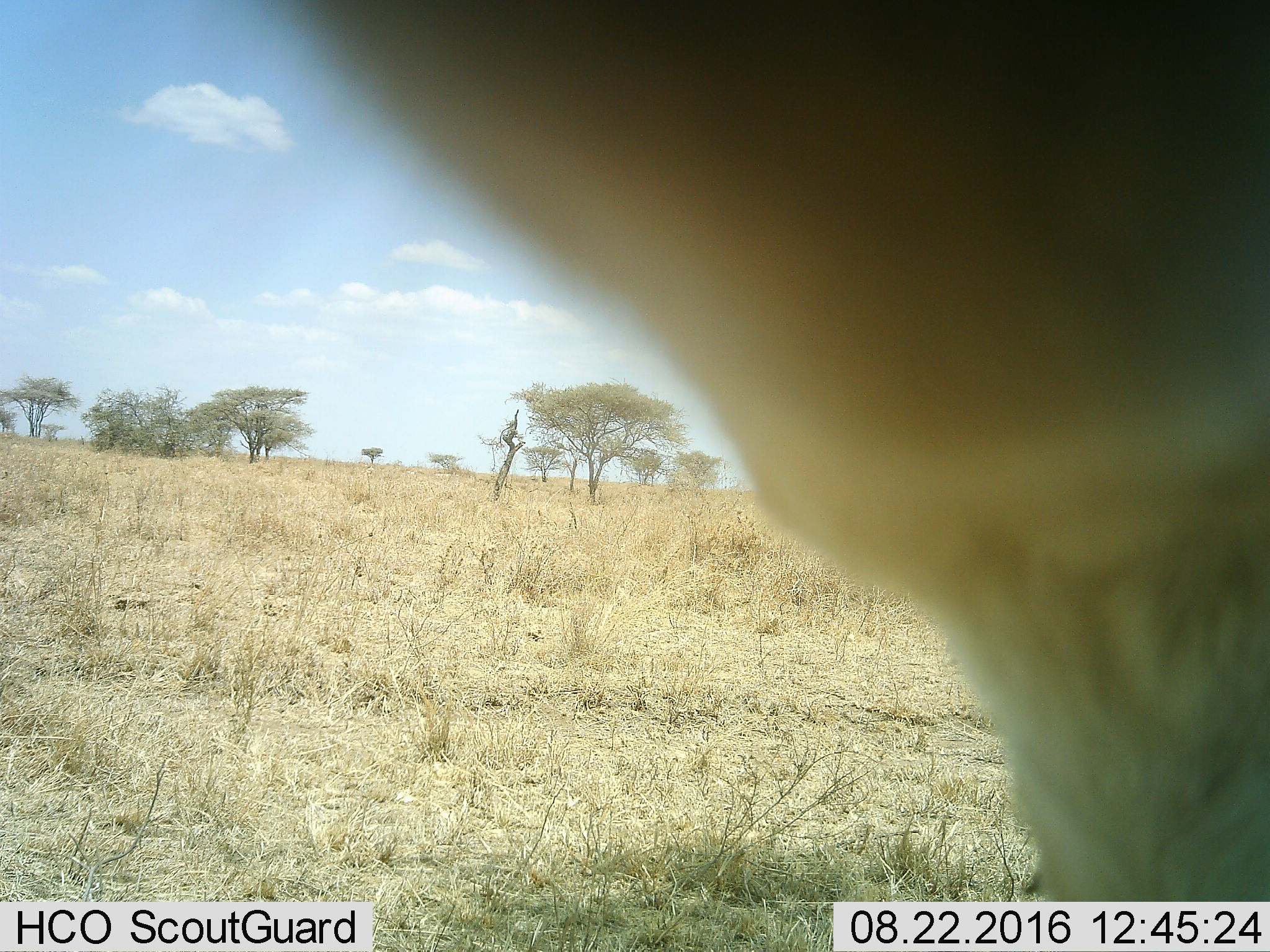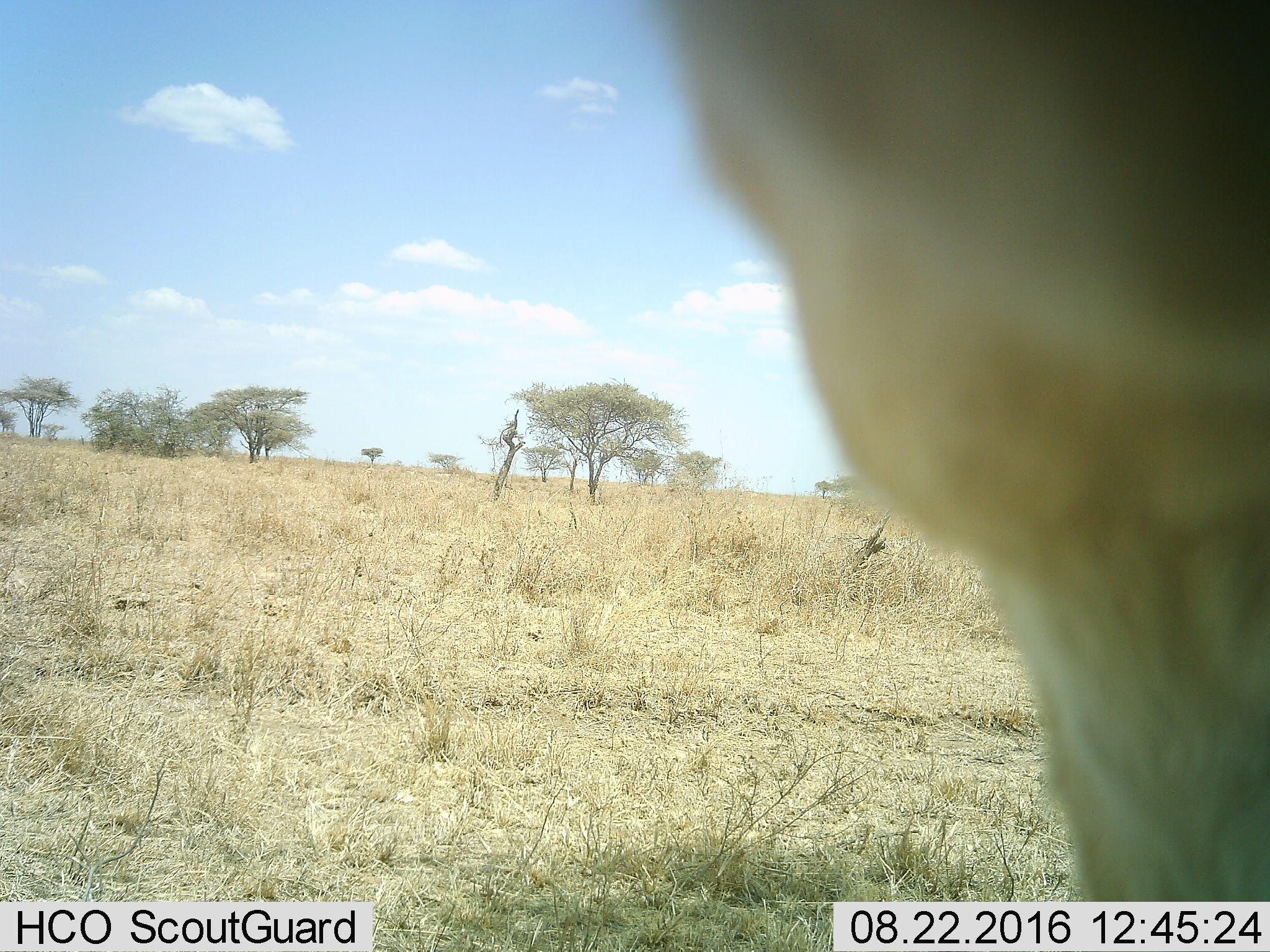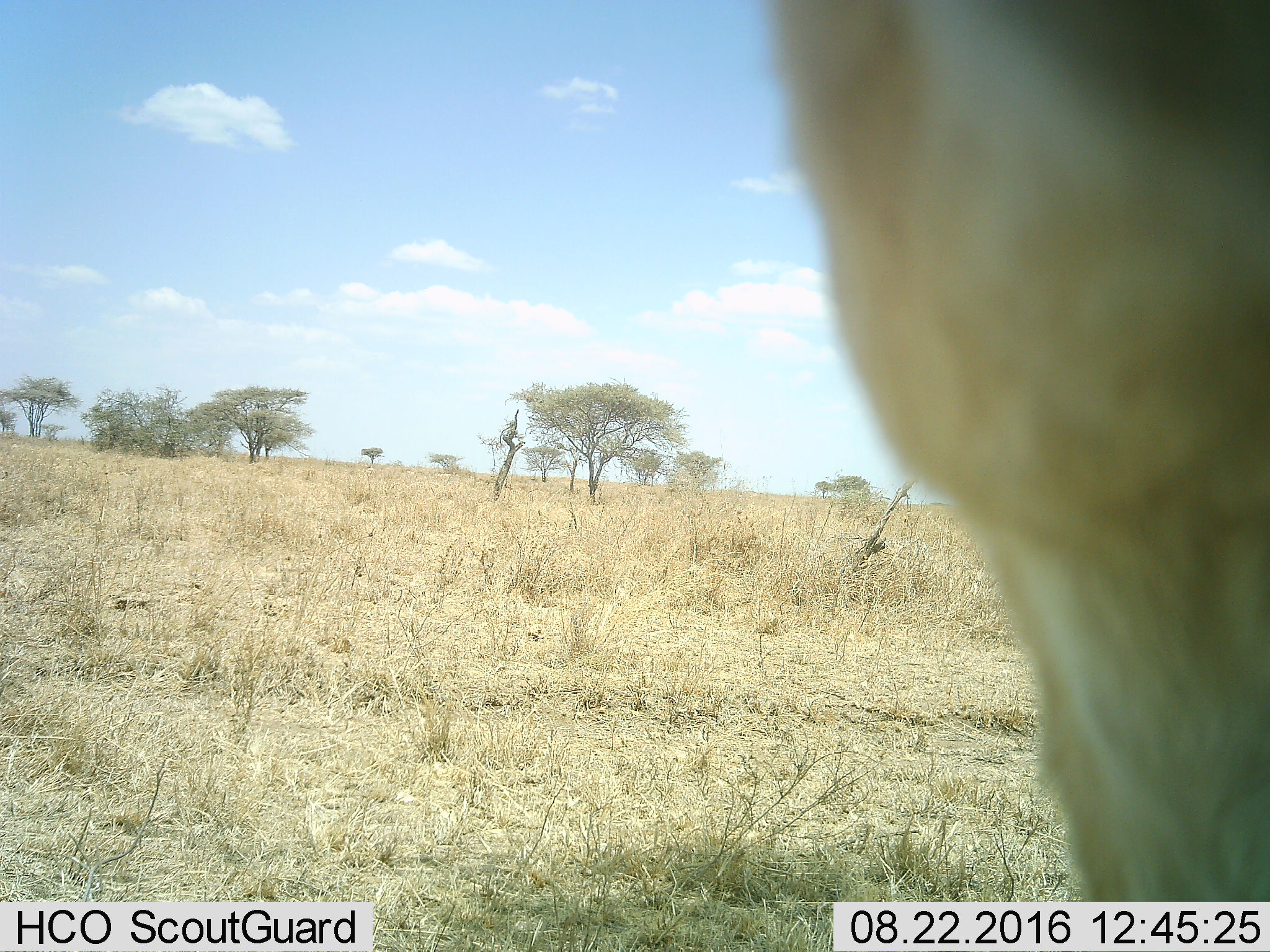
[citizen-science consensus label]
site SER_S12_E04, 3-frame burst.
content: unidentified animal